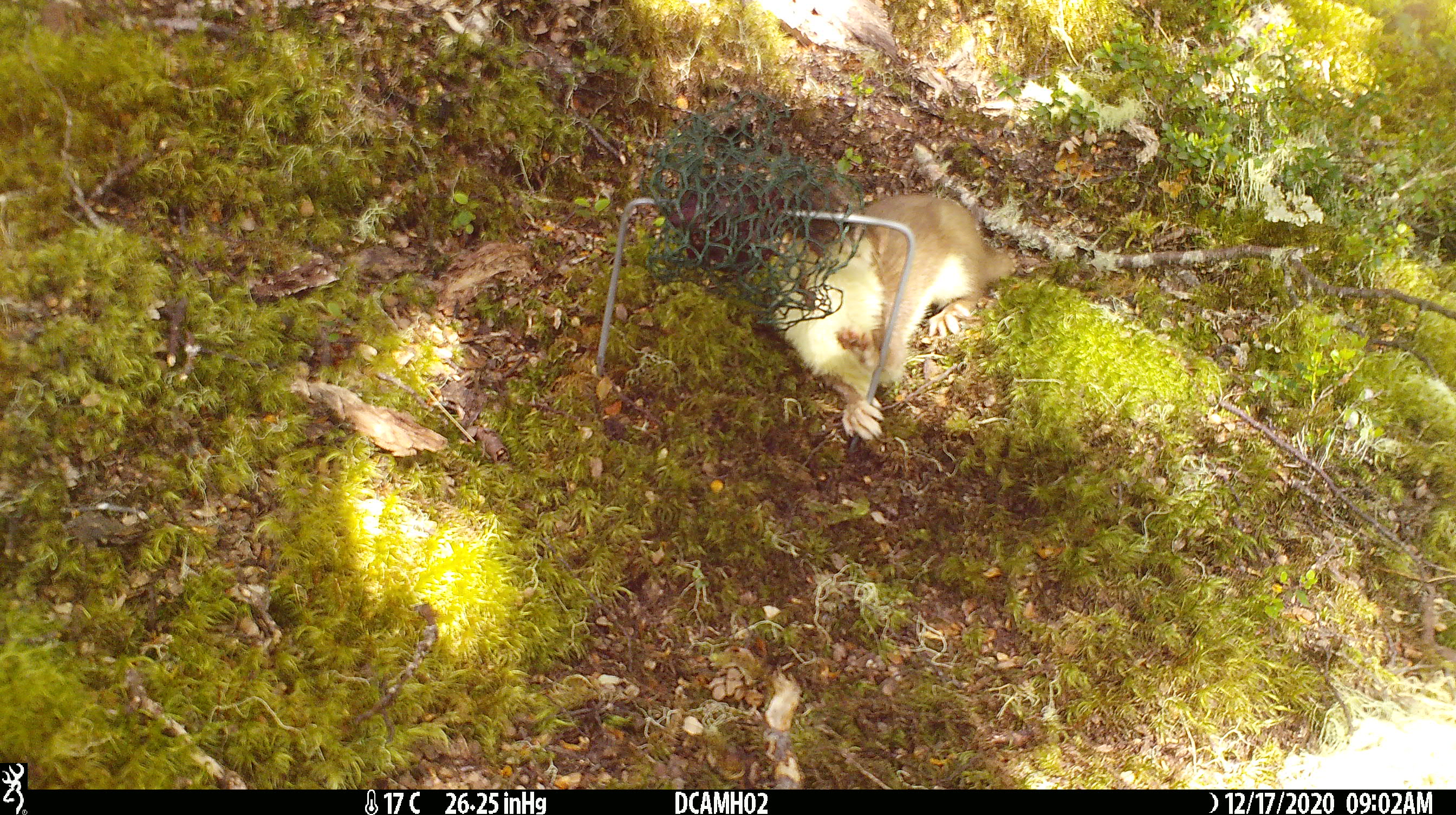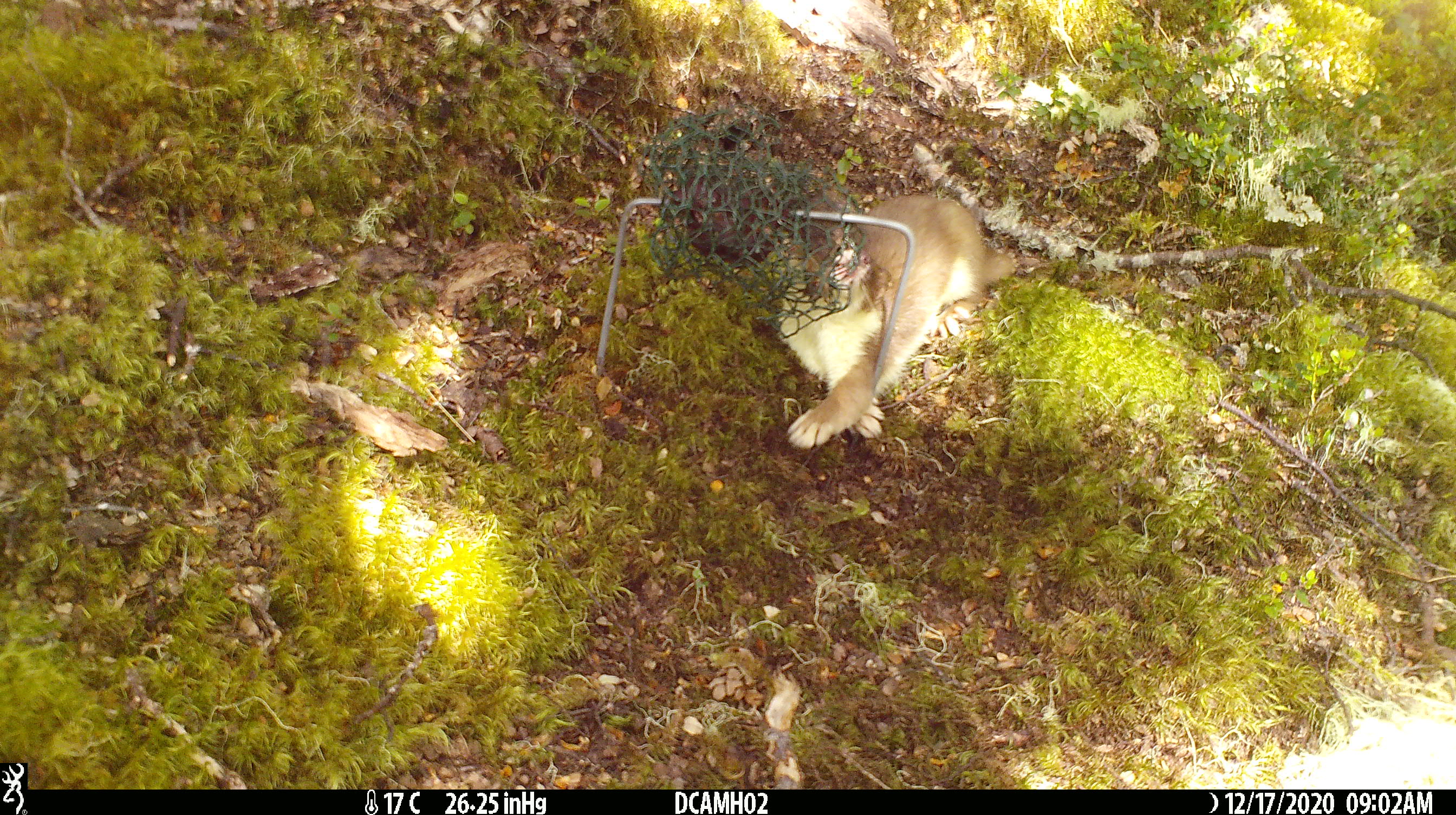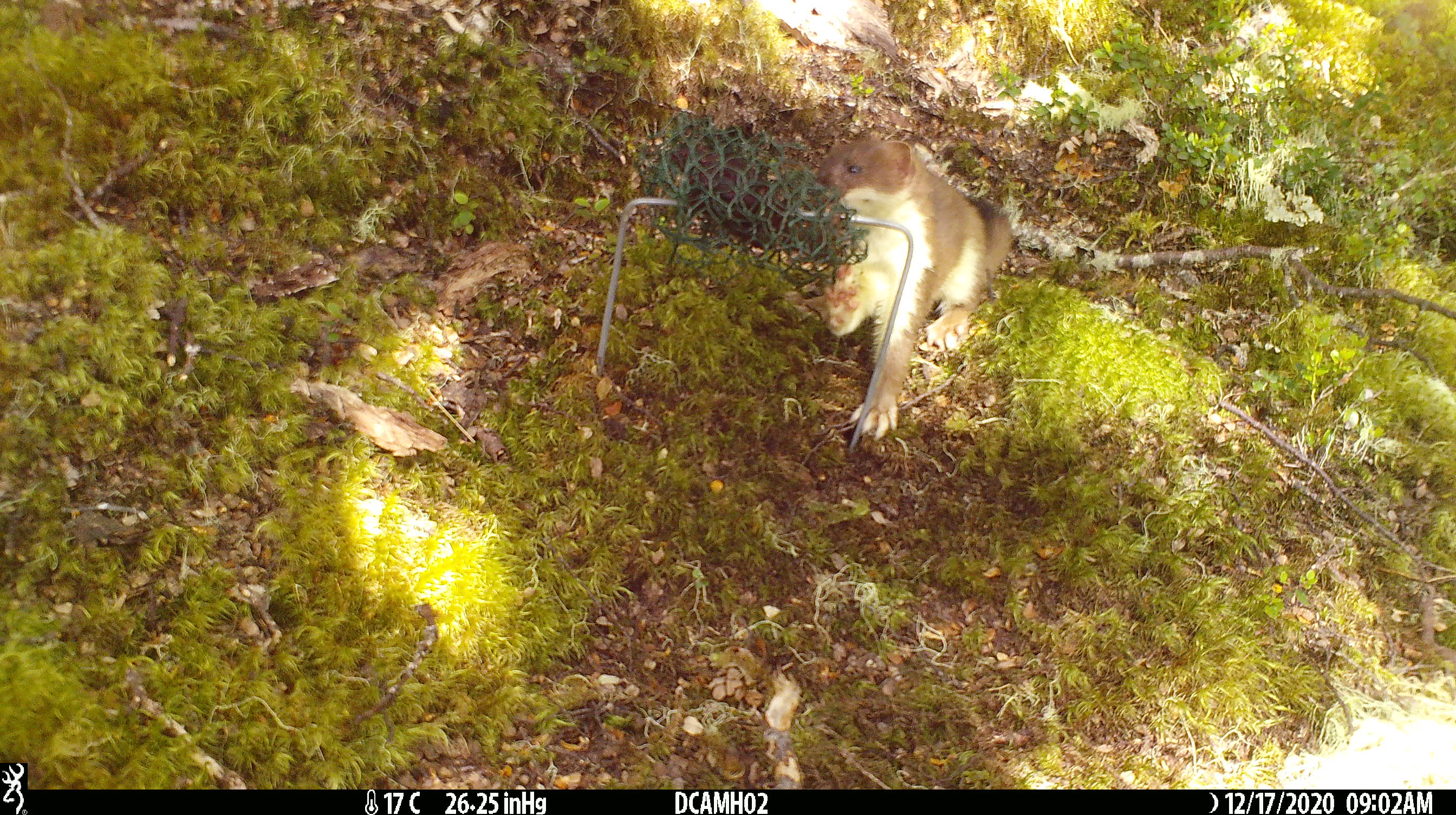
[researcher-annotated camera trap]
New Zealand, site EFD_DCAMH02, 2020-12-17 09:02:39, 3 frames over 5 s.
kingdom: Animalia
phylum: Chordata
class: Mammalia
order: Carnivora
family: Mustelidae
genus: Mustela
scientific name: Mustela erminea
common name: stoat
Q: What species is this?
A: Stoat (Mustela erminea).